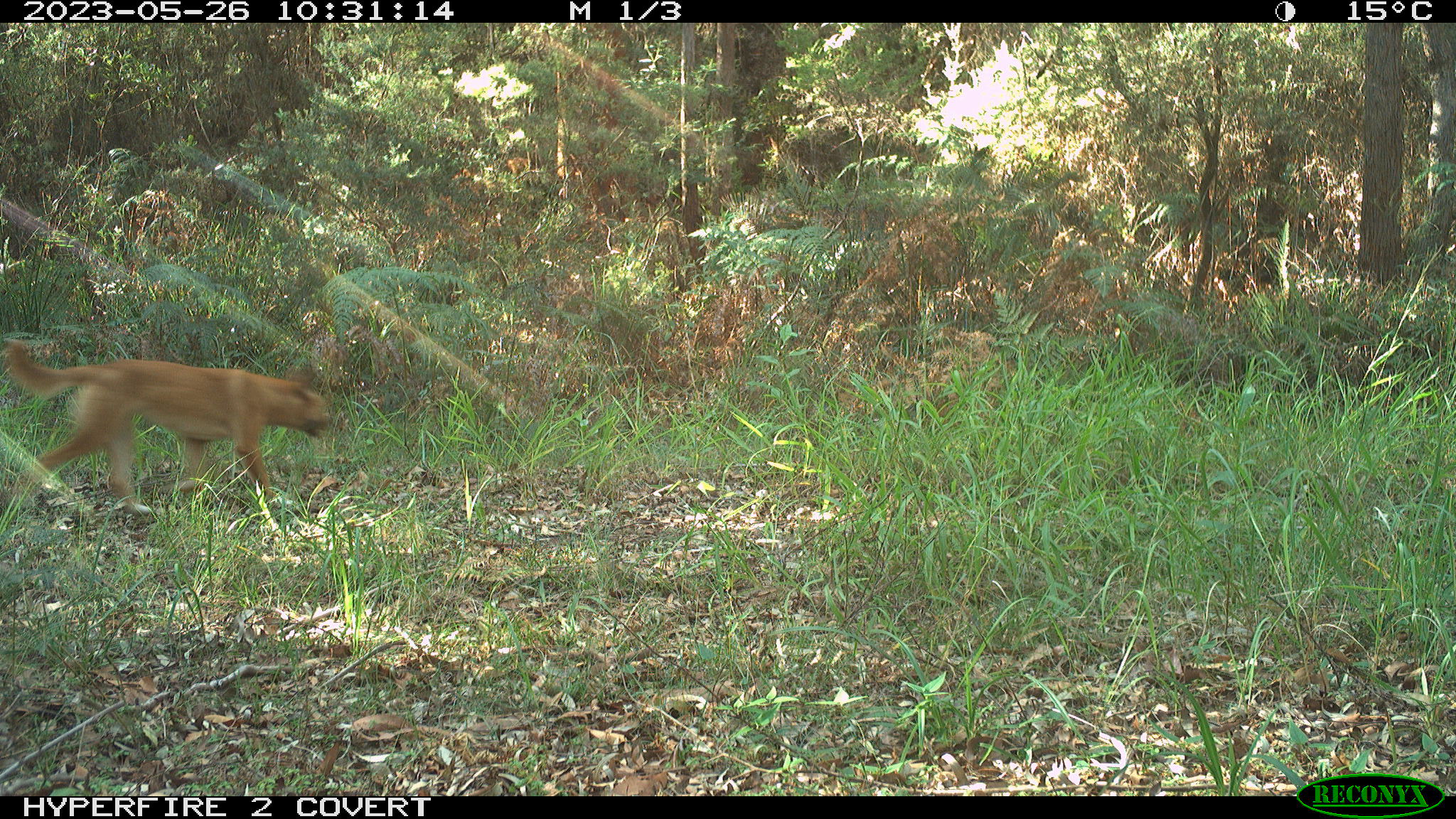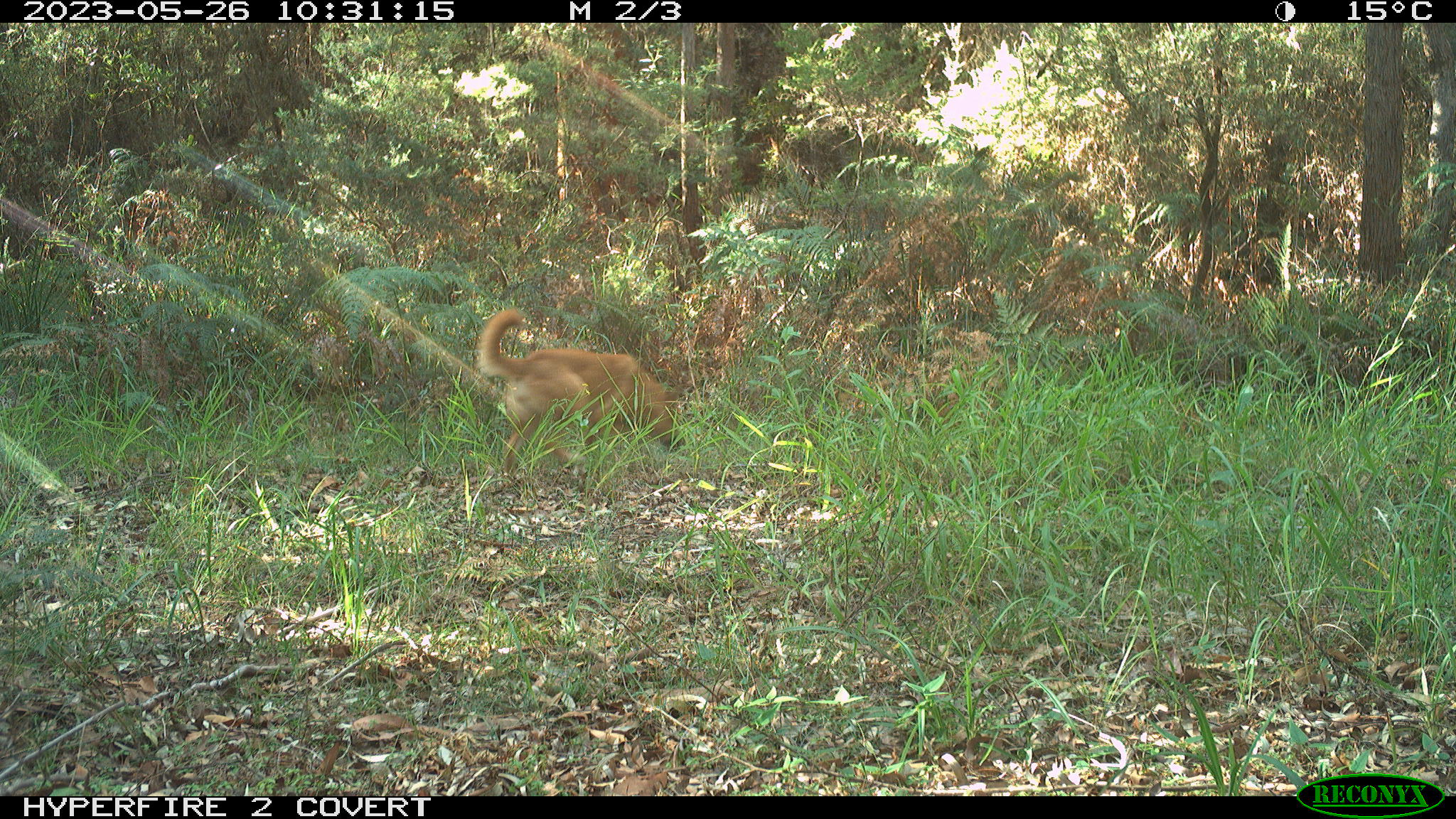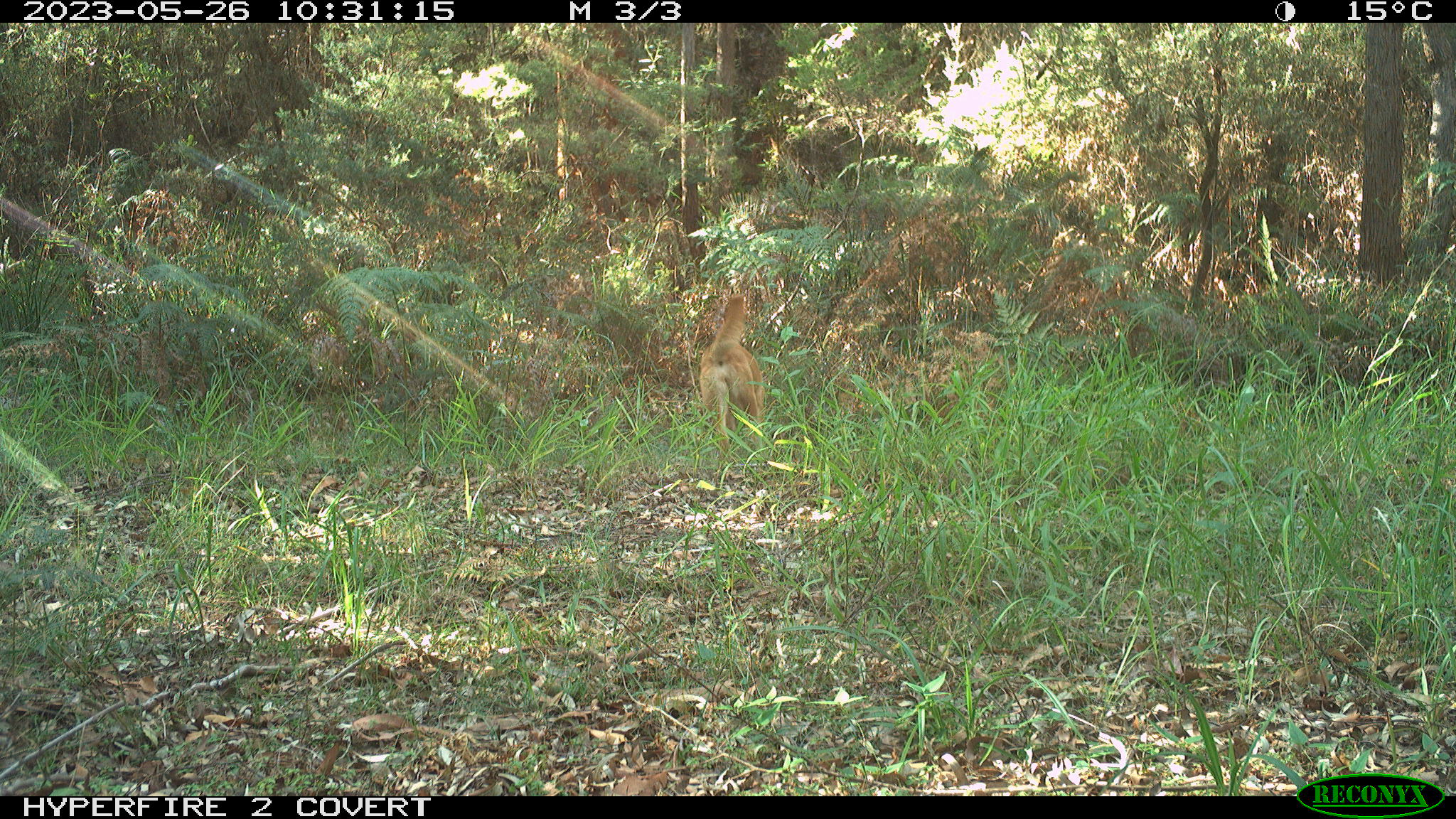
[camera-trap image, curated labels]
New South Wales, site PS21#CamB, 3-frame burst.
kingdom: Animalia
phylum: Chordata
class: Mammalia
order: Carnivora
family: Canidae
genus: Canis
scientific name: Canis familiaris dingo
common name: dingo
Dingo (Canis familiaris dingo).